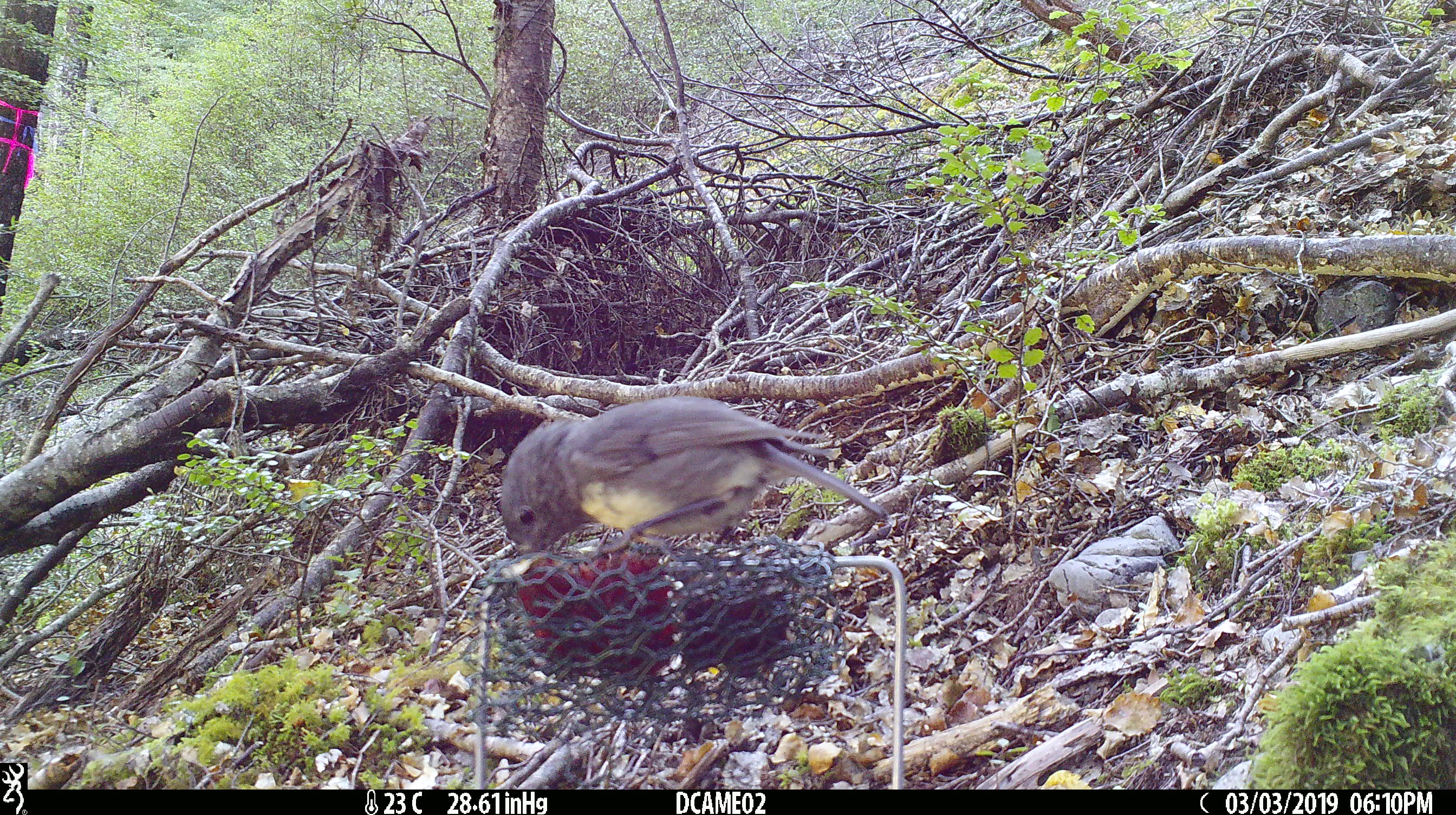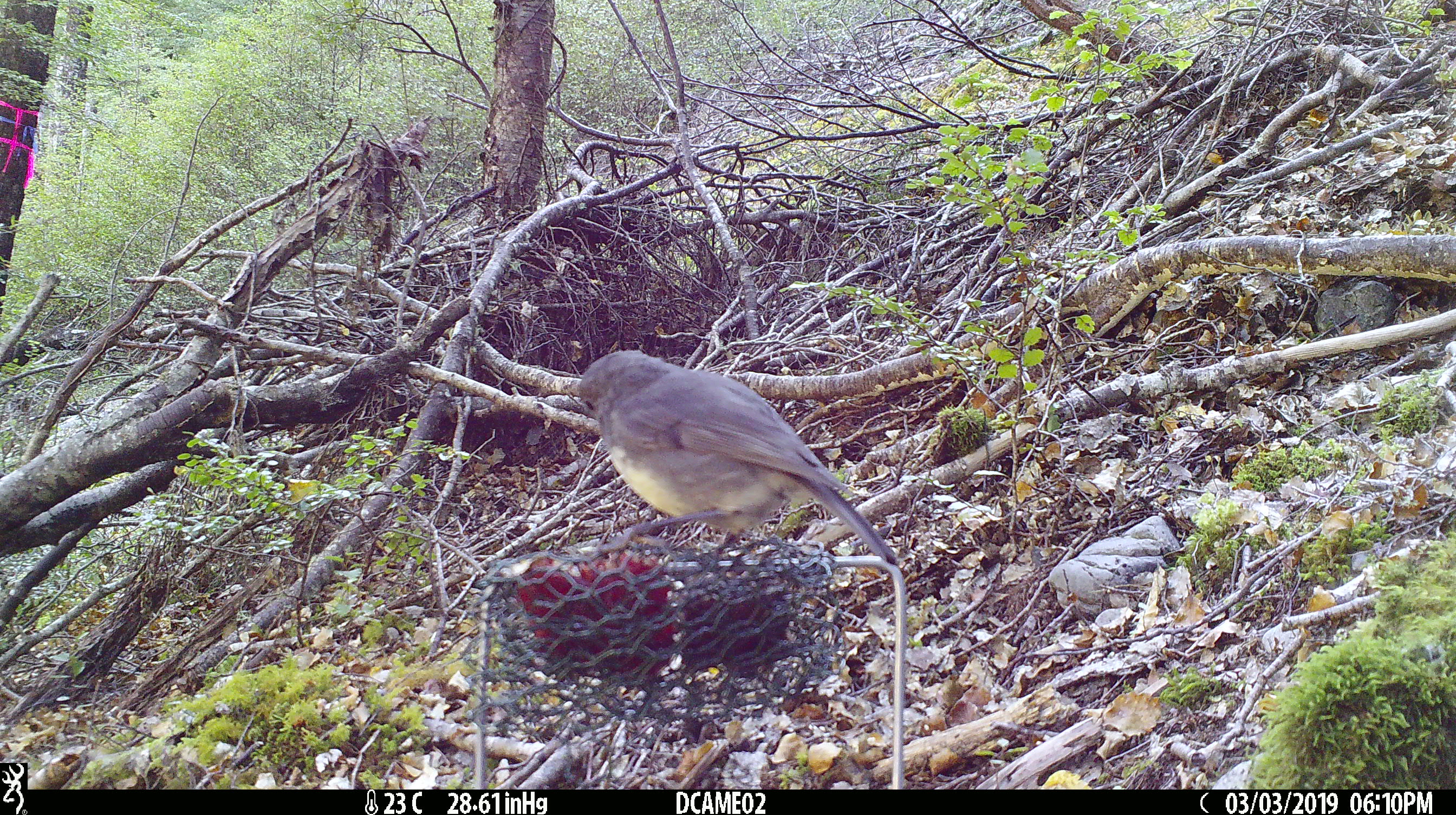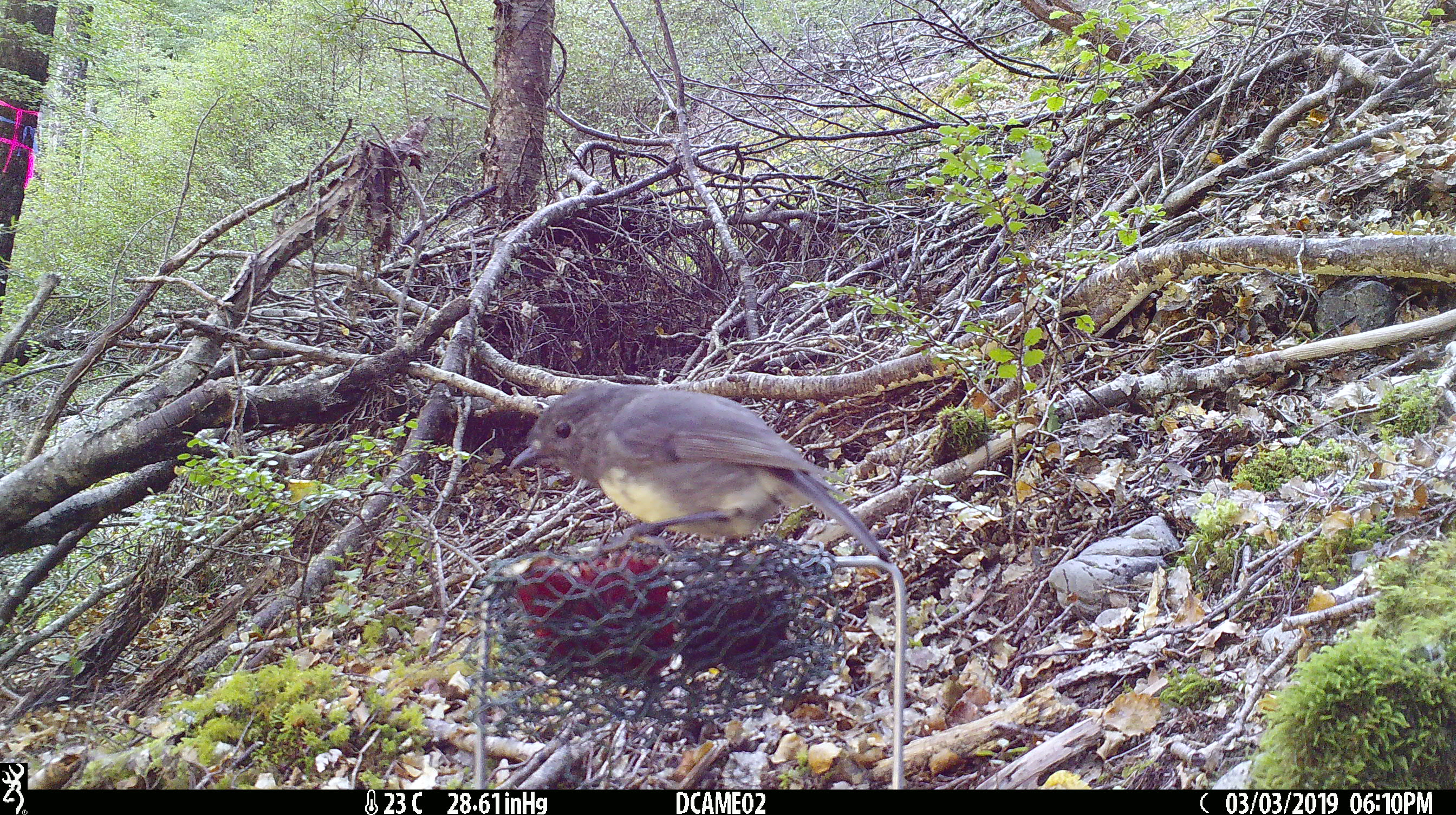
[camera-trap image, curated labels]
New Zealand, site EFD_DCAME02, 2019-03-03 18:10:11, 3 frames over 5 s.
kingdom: Animalia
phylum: Chordata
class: Aves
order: Passeriformes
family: Petroicidae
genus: Petroica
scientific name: Petroica australis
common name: new zealand robin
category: robin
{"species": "robin (new zealand robin) (Petroica australis)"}